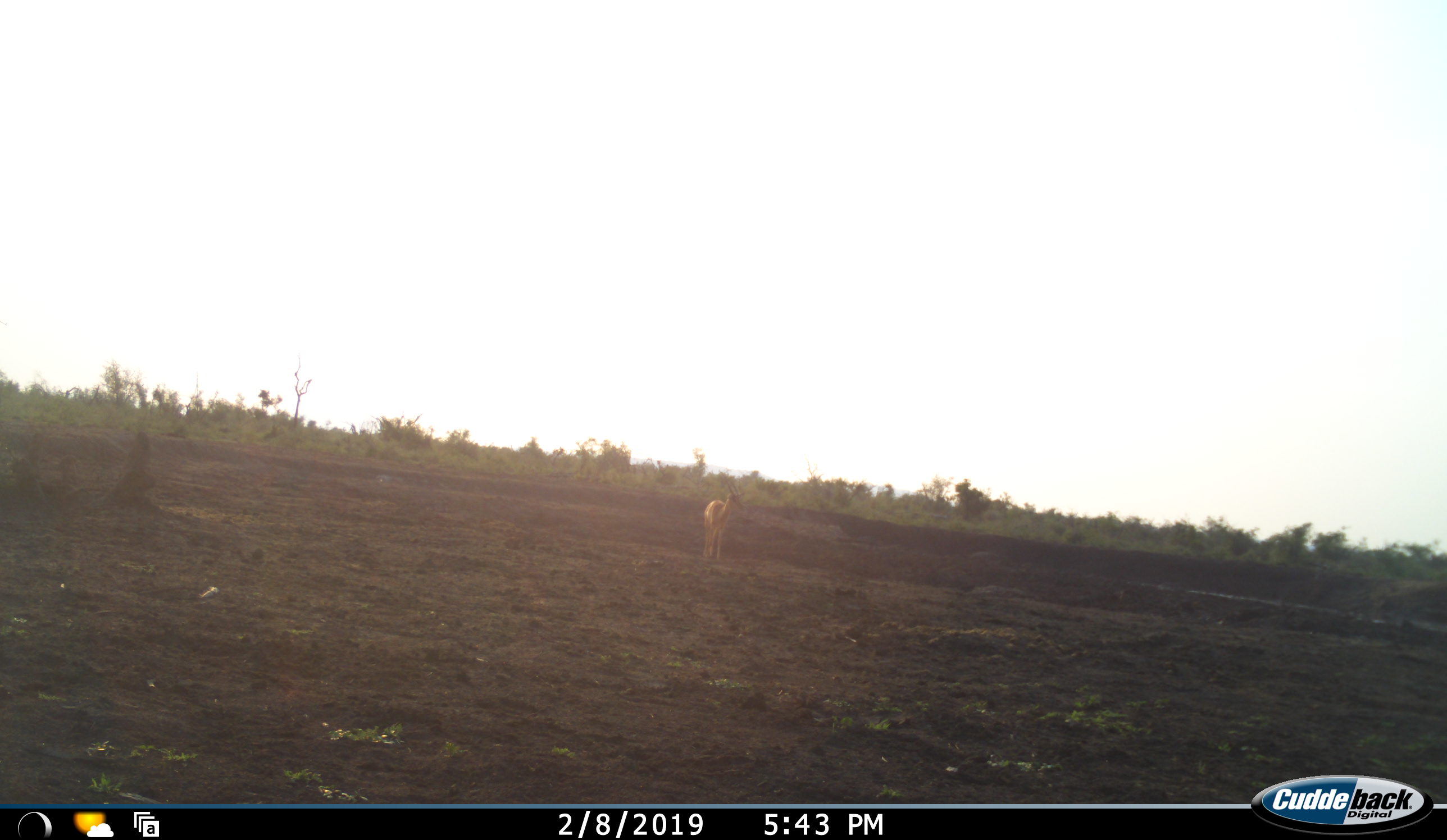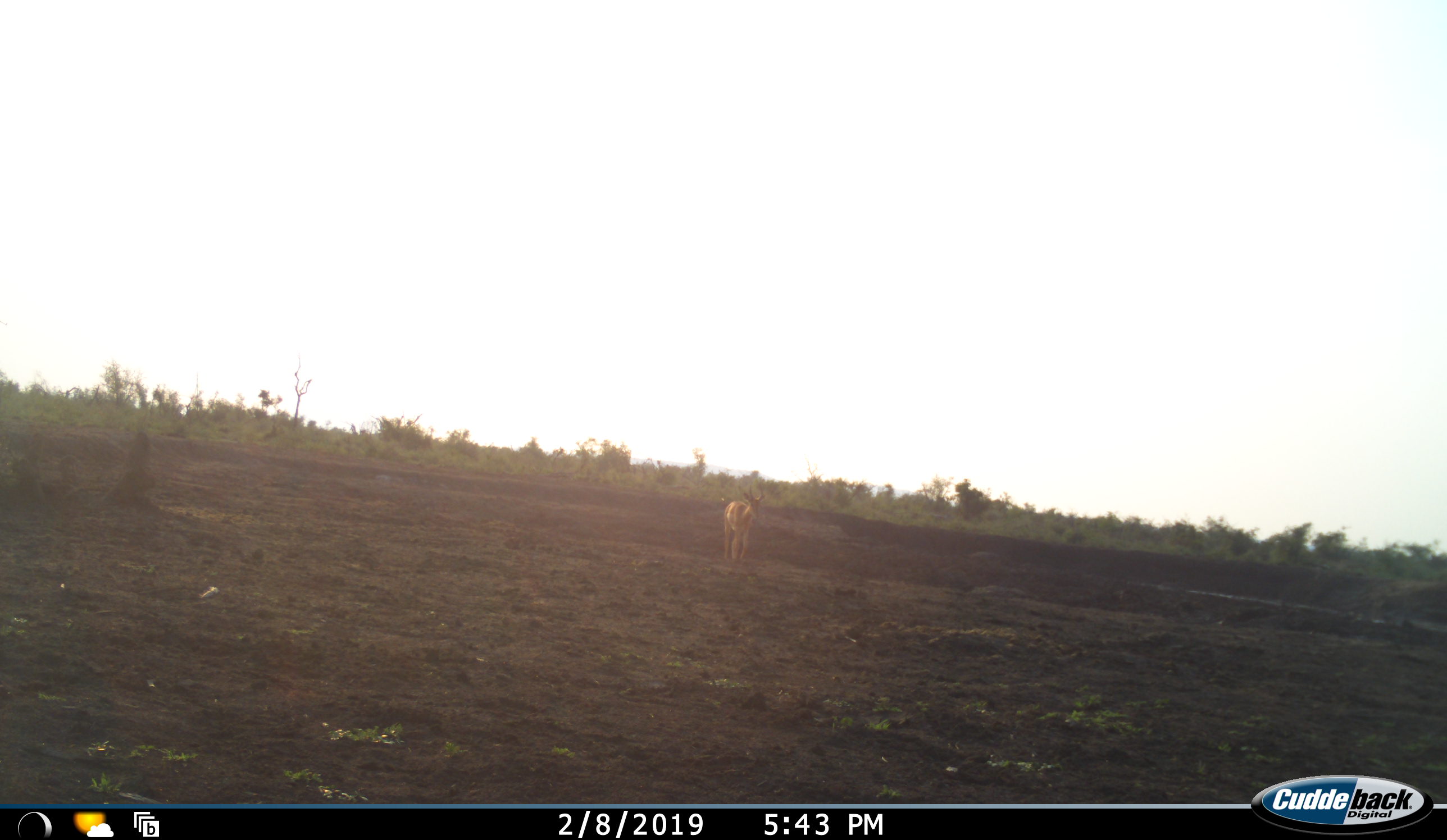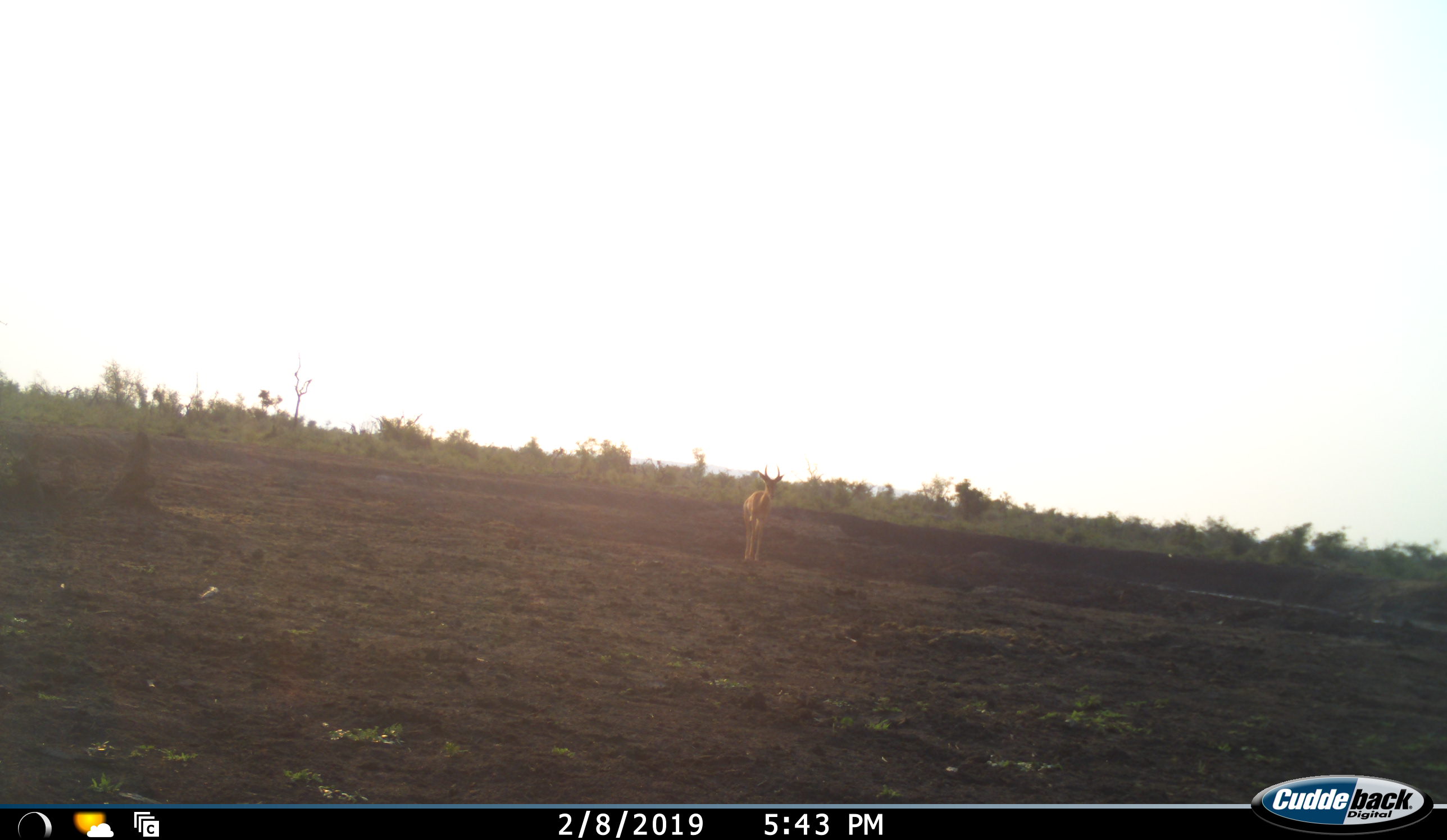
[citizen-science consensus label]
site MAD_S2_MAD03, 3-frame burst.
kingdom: Animalia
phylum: Chordata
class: Mammalia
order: Artiodactyla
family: Bovidae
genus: Aepyceros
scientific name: Aepyceros melampus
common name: impala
Impala (Aepyceros melampus), count 1. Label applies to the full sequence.